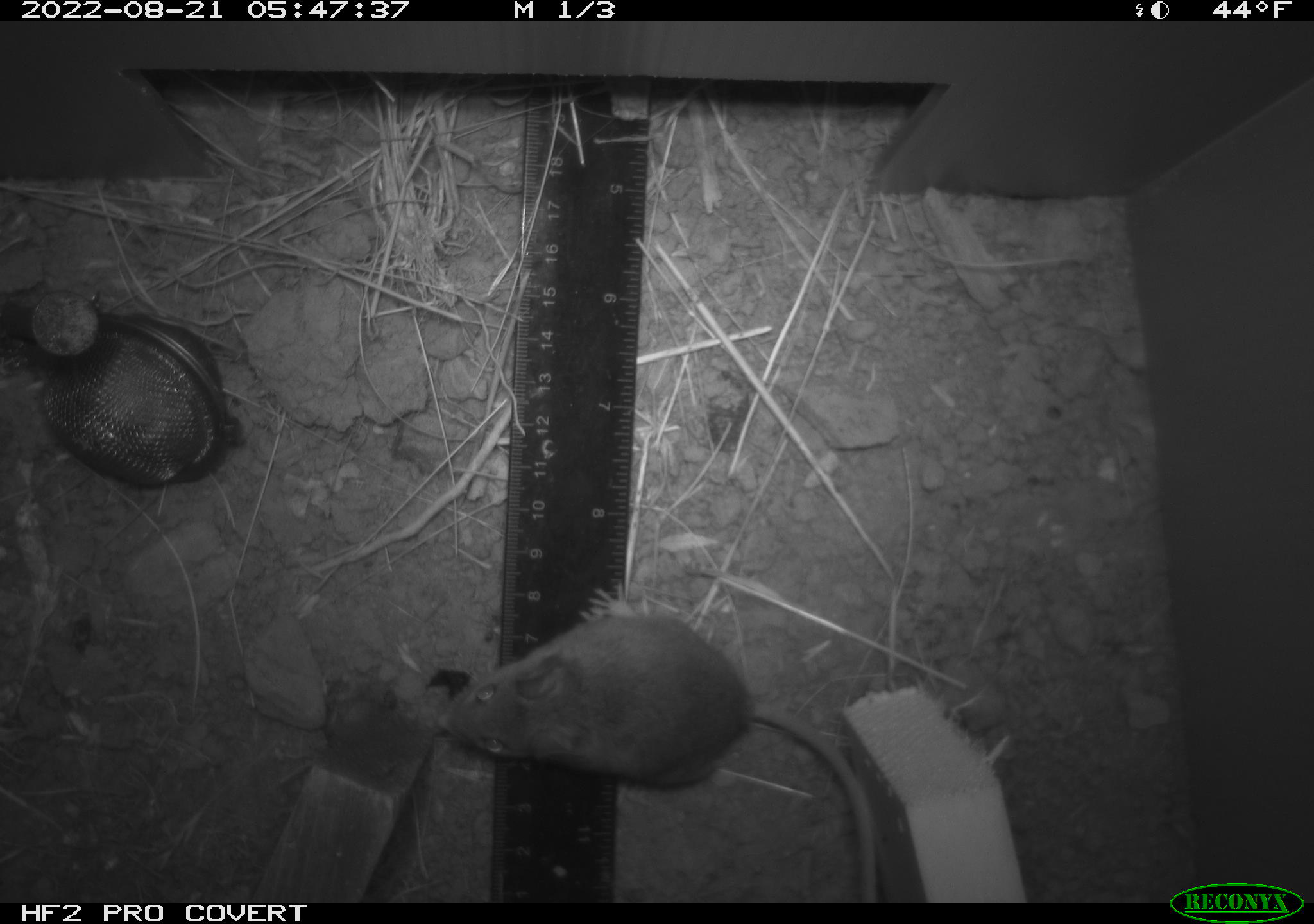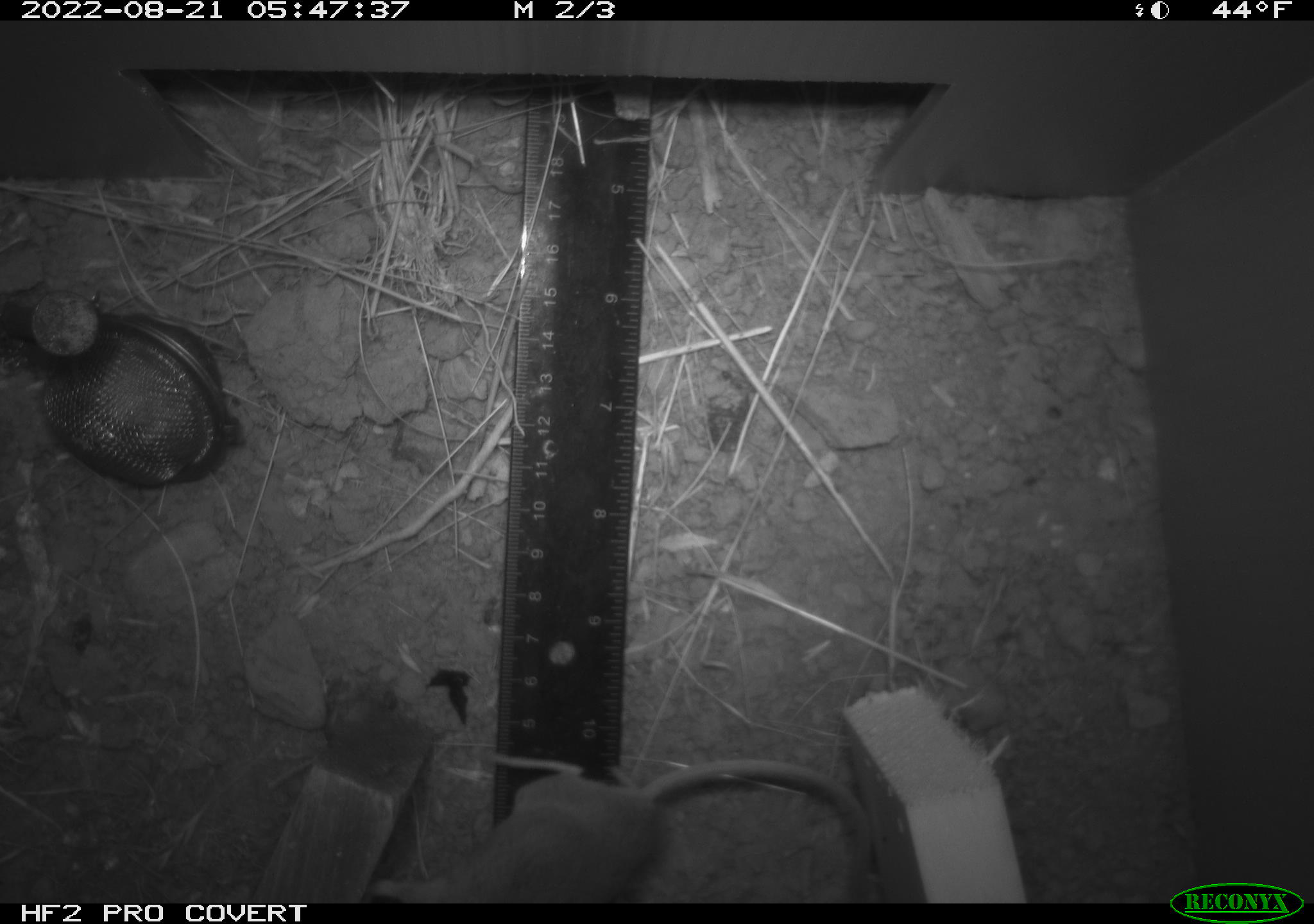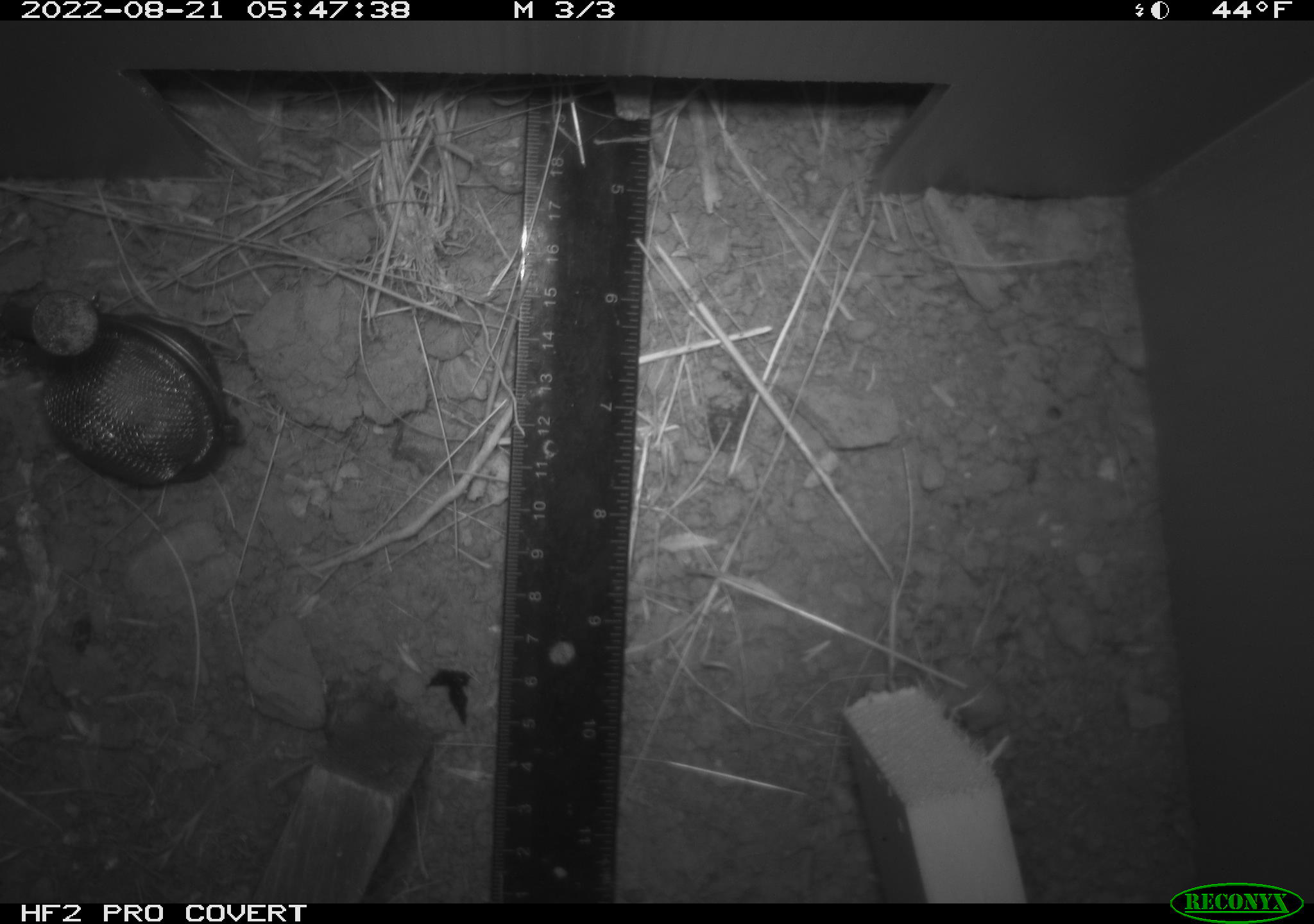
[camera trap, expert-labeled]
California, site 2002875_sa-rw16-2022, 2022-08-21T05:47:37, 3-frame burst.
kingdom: Animalia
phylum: Chordata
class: Mammalia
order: Rodentia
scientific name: Rodentia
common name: mouse species